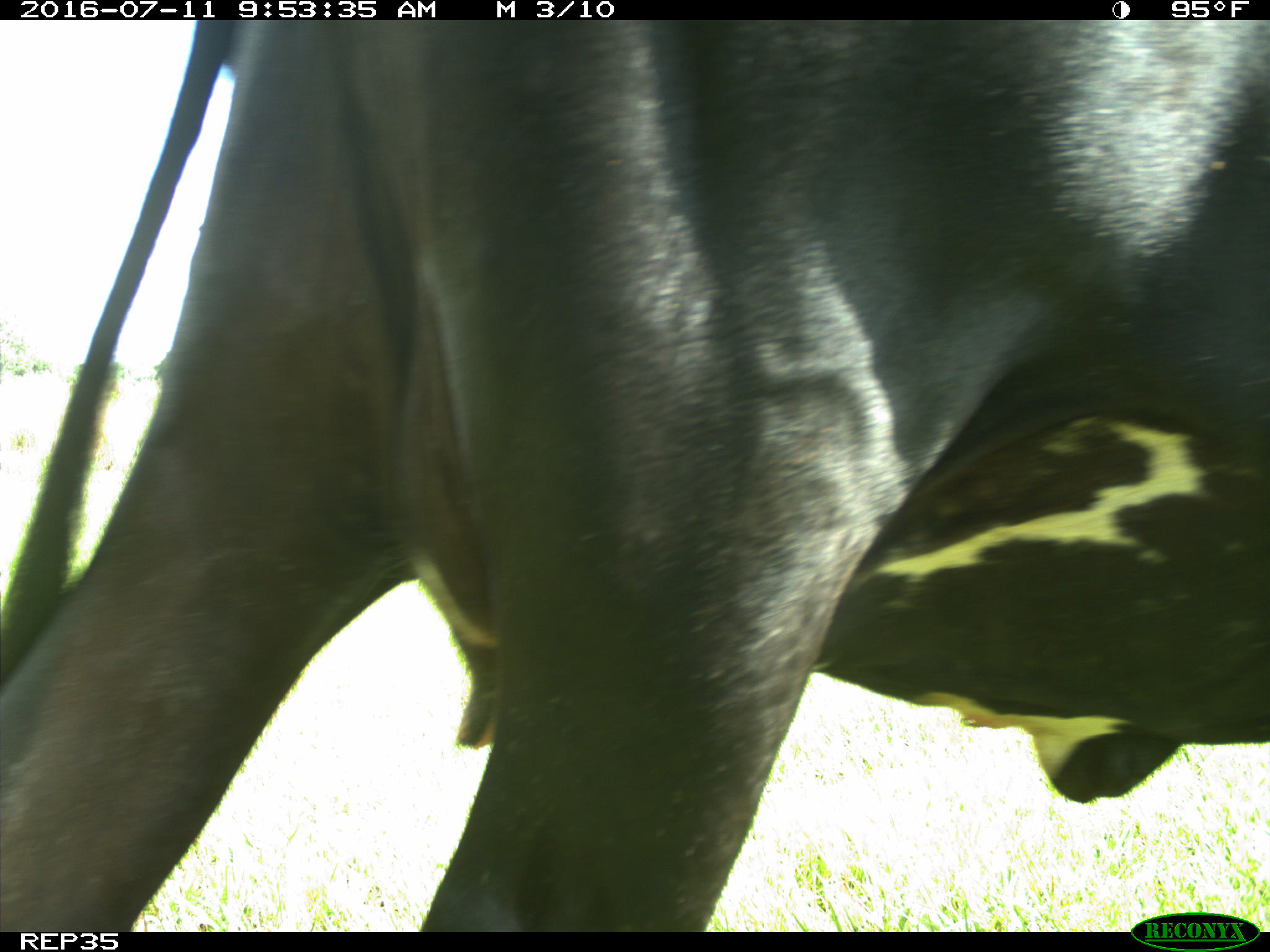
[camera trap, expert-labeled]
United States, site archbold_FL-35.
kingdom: Animalia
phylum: Chordata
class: Mammalia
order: Artiodactyla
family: Bovidae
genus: Bos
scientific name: Bos taurus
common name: domestic cow